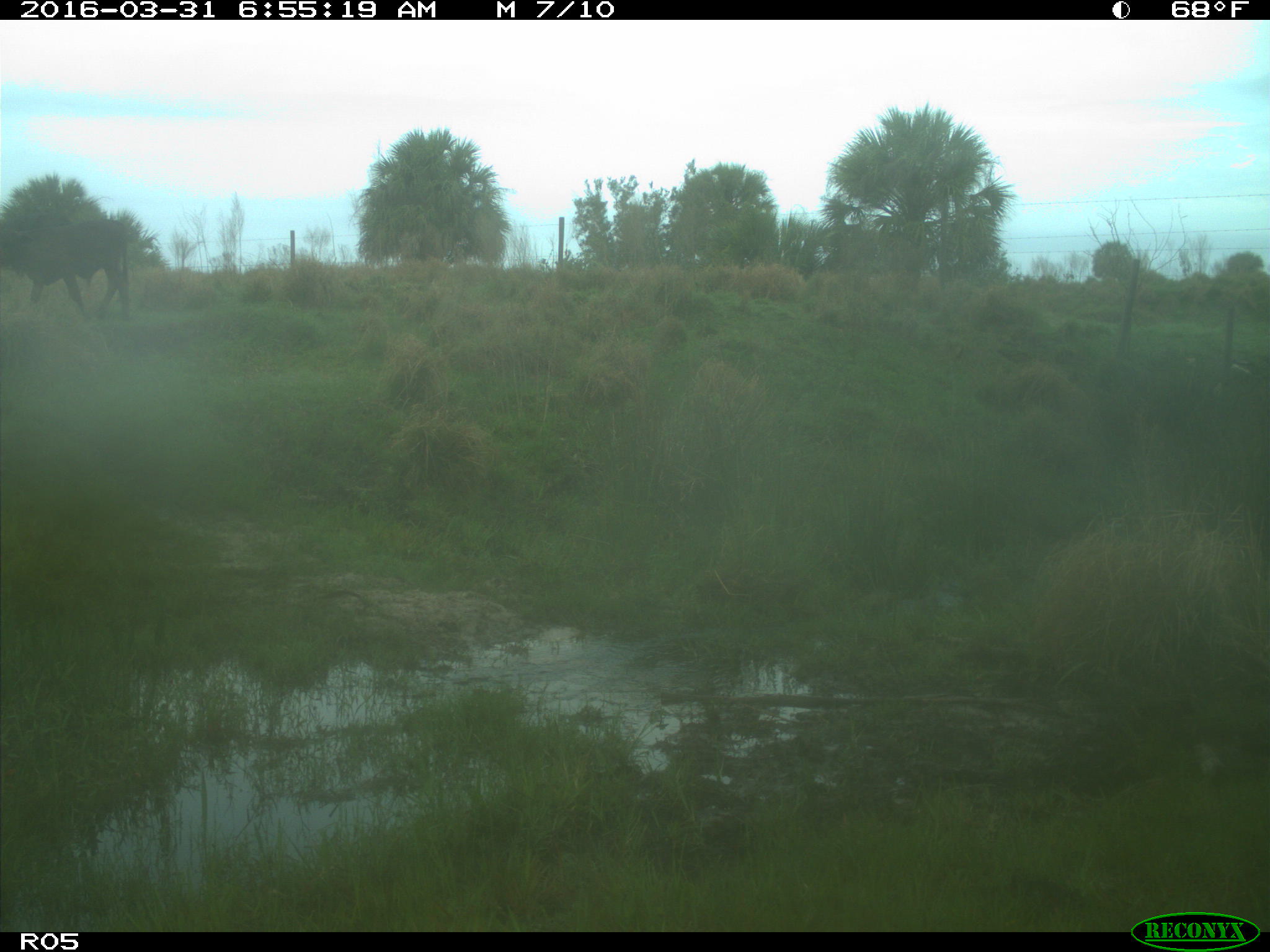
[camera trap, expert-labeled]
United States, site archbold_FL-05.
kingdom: Animalia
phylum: Chordata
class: Mammalia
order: Artiodactyla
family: Bovidae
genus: Bos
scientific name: Bos taurus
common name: domestic cow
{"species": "Bos taurus (domestic cow)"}